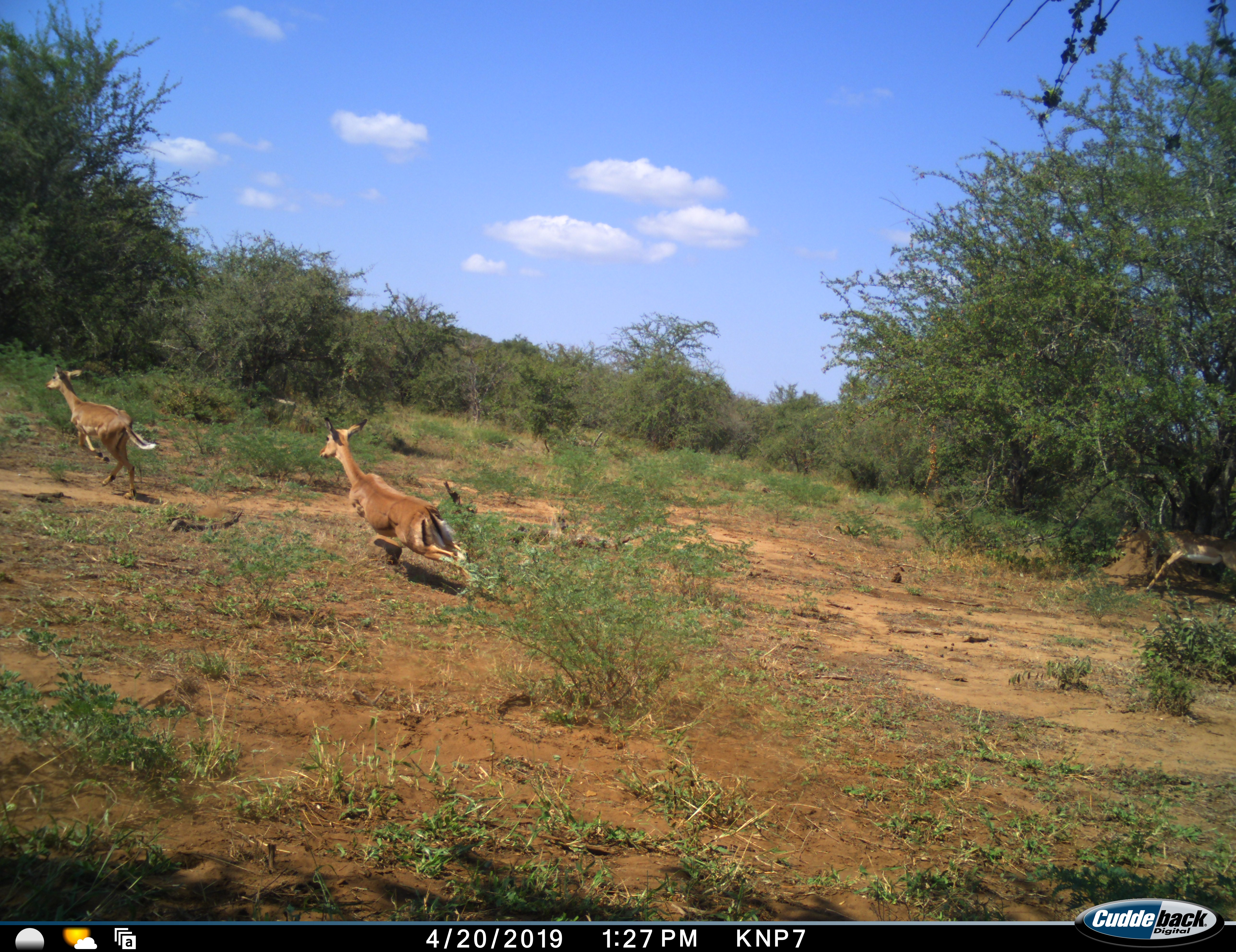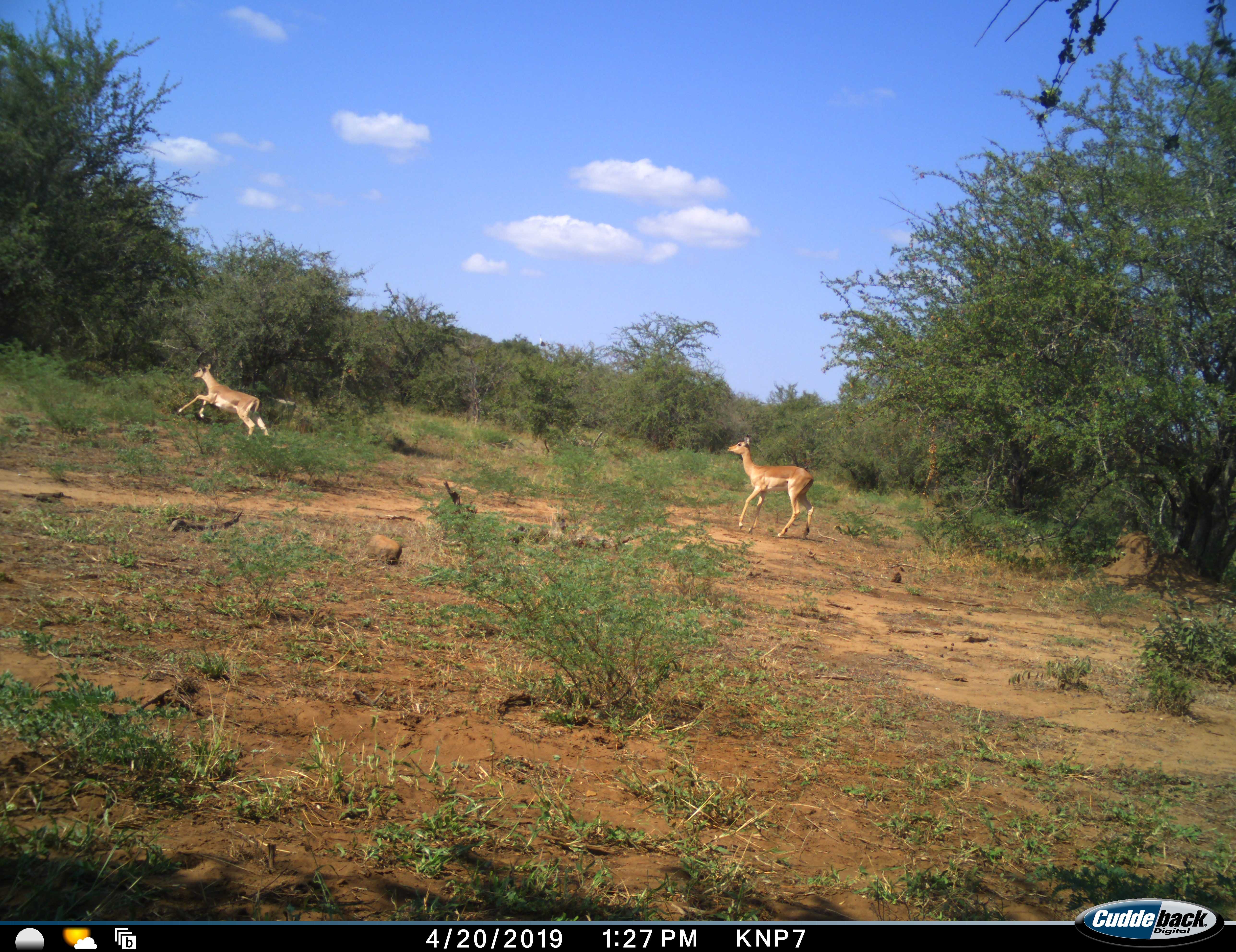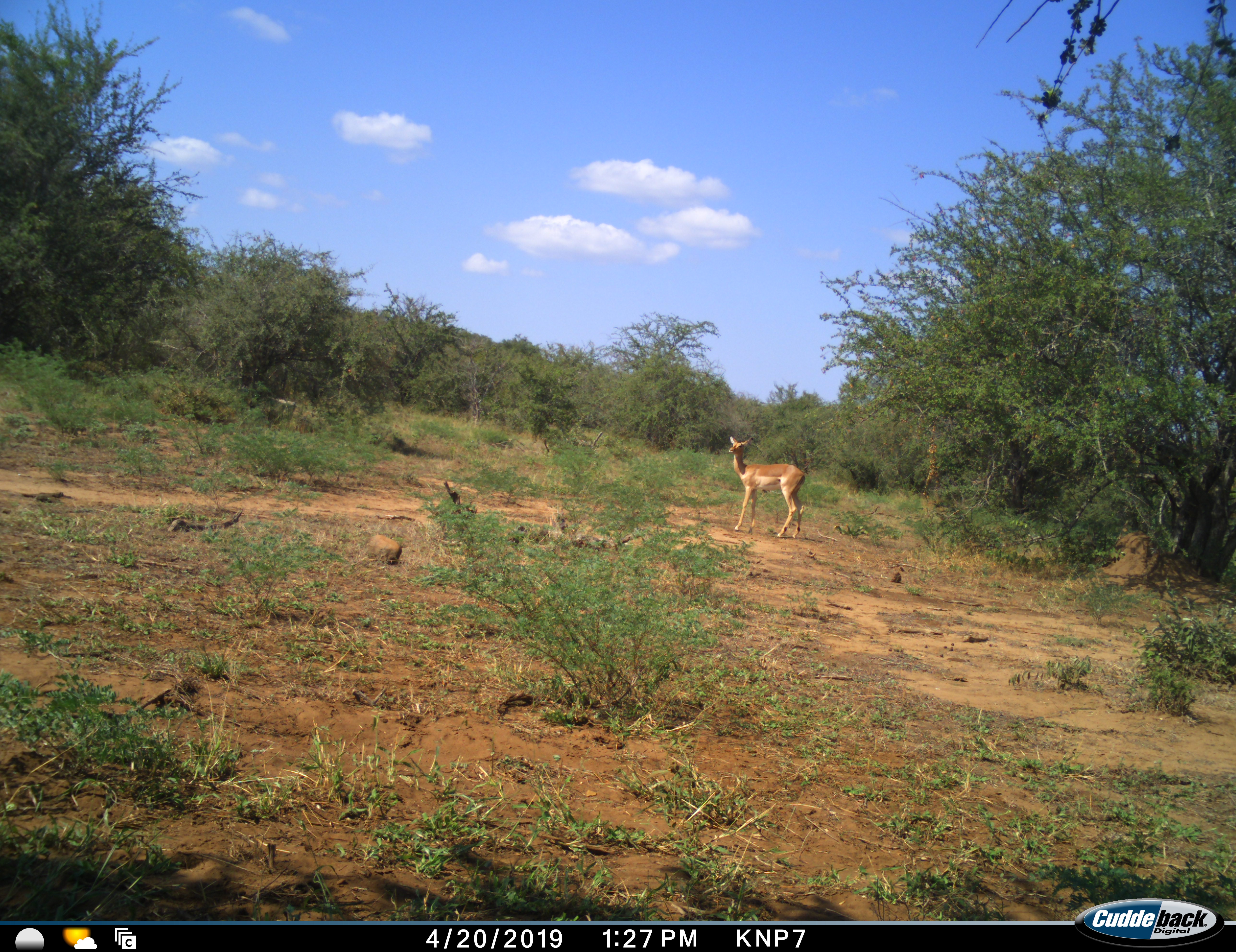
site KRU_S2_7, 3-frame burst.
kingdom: Animalia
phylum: Chordata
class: Mammalia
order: Artiodactyla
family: Bovidae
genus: Aepyceros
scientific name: Aepyceros melampus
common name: impala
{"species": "impala (Aepyceros melampus)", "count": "3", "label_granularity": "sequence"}